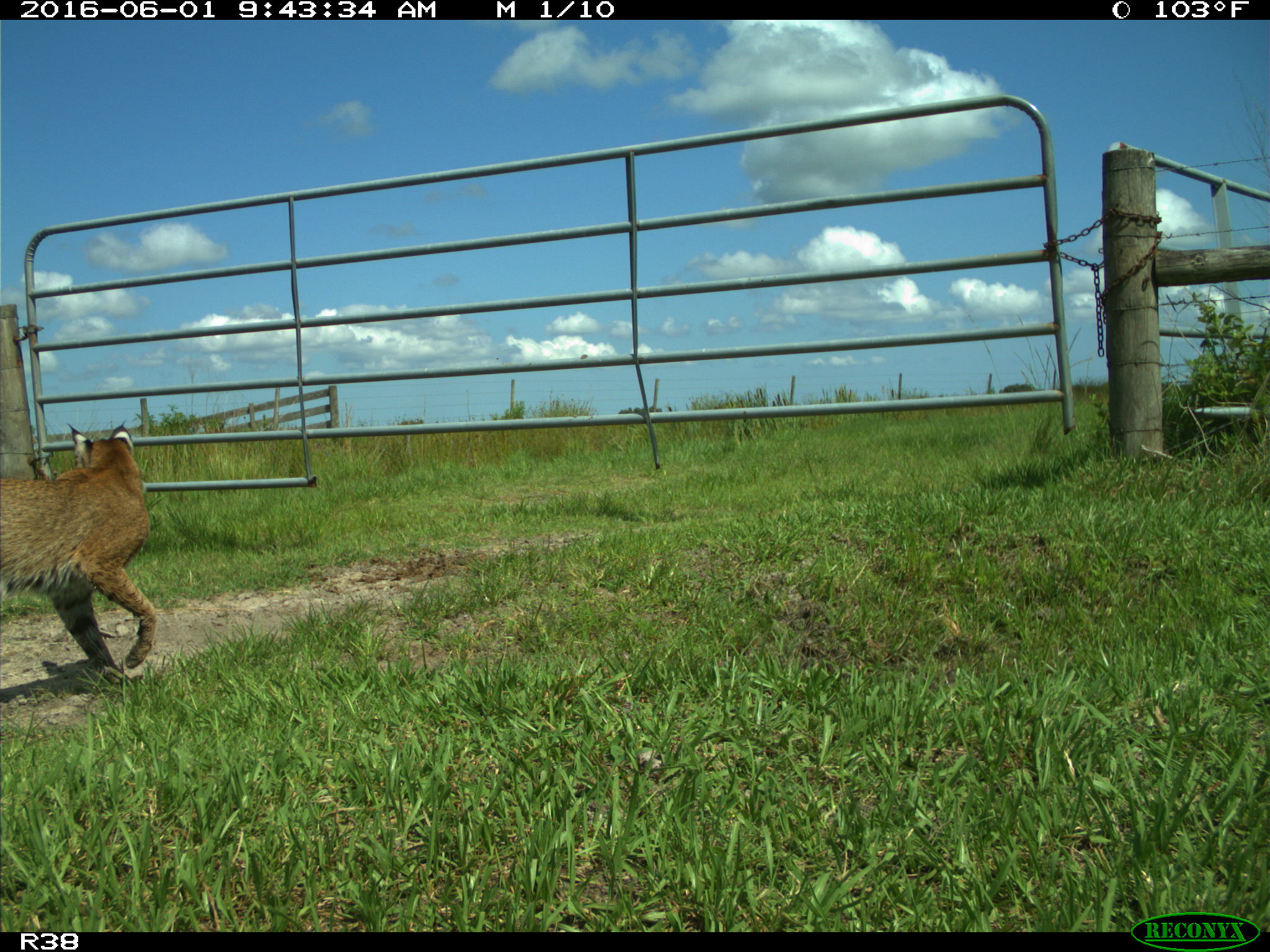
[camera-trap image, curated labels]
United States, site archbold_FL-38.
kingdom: Animalia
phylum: Chordata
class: Mammalia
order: Carnivora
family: Felidae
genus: Lynx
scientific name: Lynx rufus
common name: bobcat